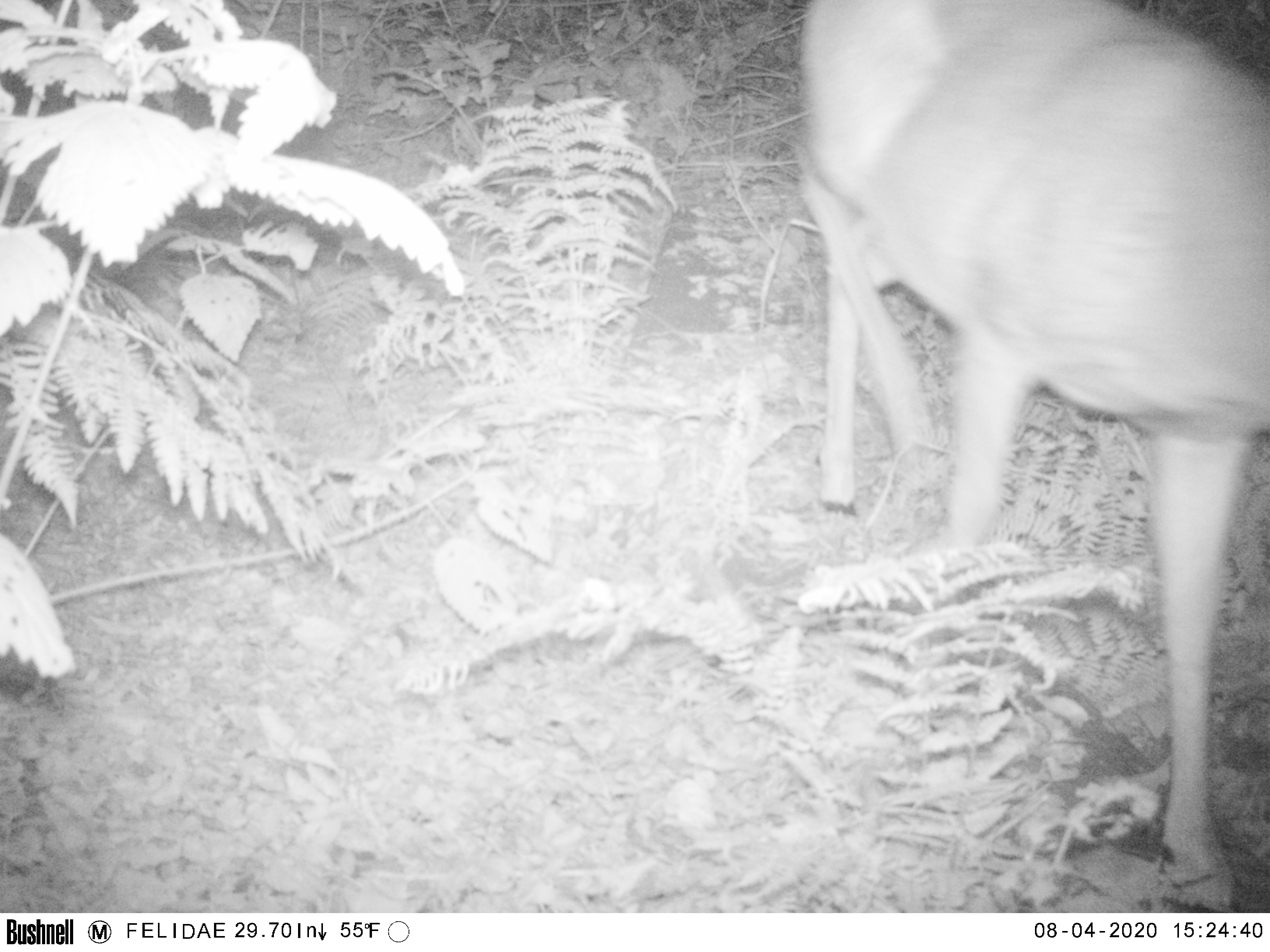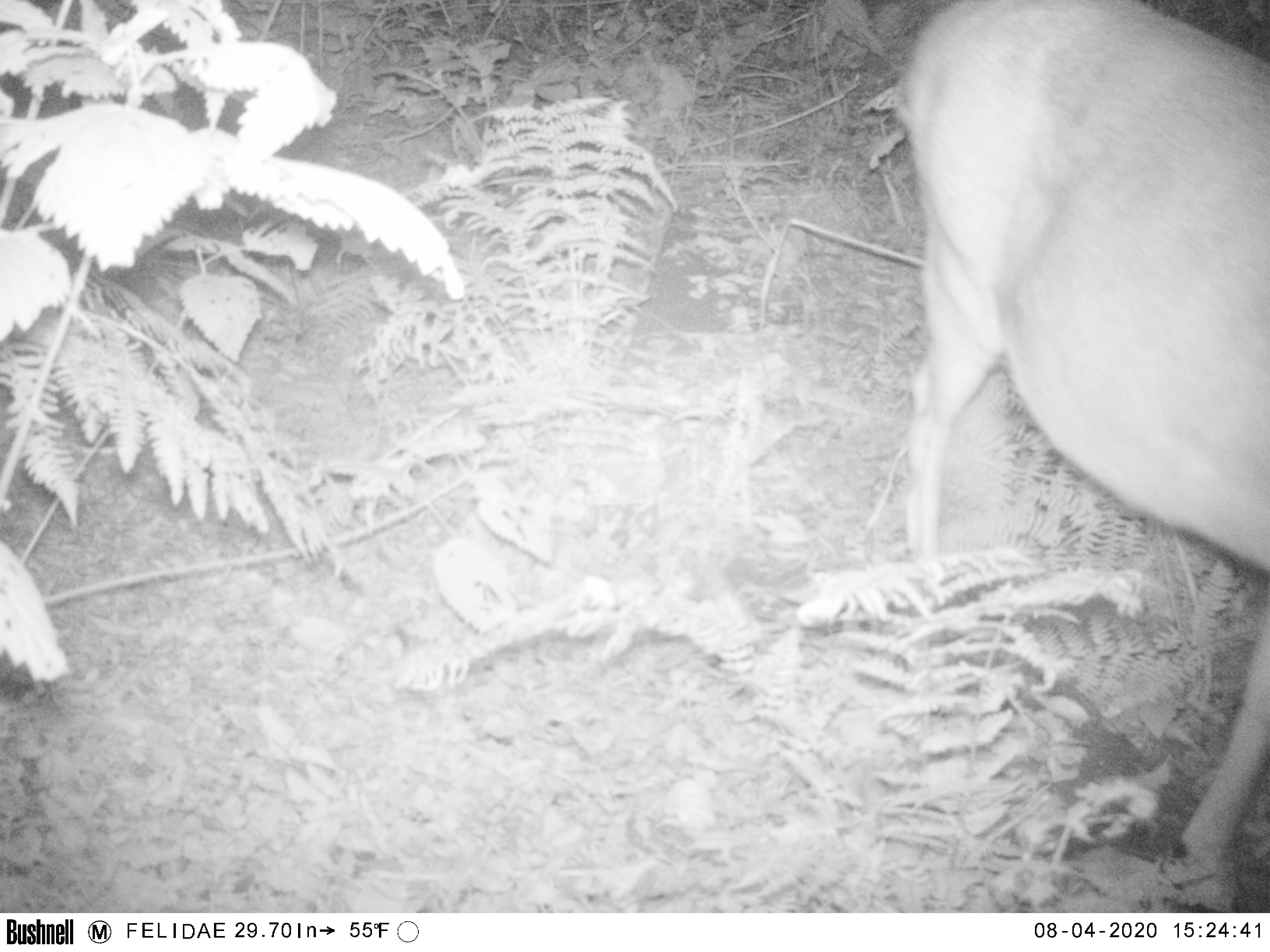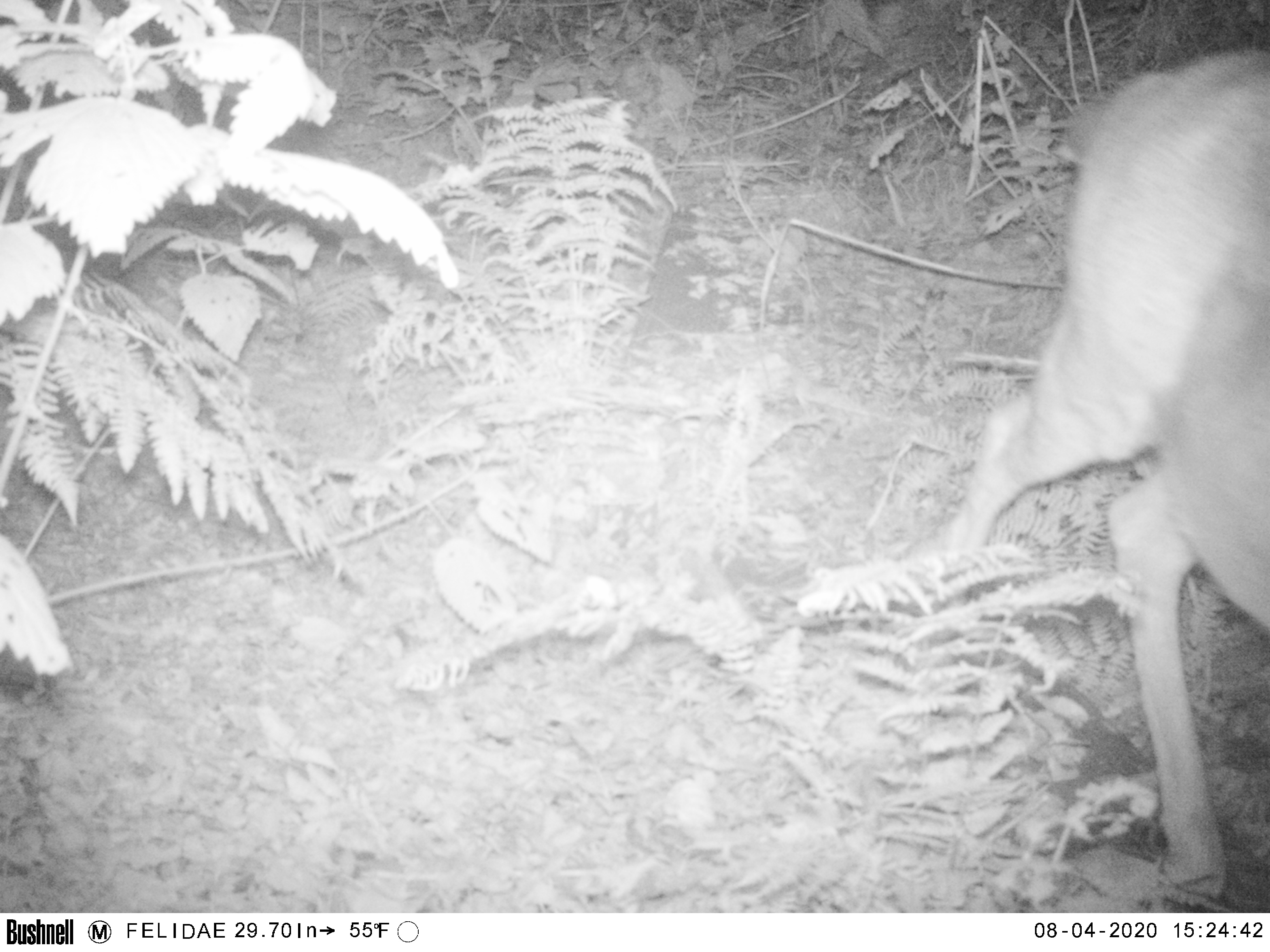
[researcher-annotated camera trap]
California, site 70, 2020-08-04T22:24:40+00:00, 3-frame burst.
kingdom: Animalia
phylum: Chordata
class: Mammalia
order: Artiodactyla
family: Cervidae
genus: Odocoileus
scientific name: Odocoileus hemionus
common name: mule deer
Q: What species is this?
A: Mule deer (Odocoileus hemionus).